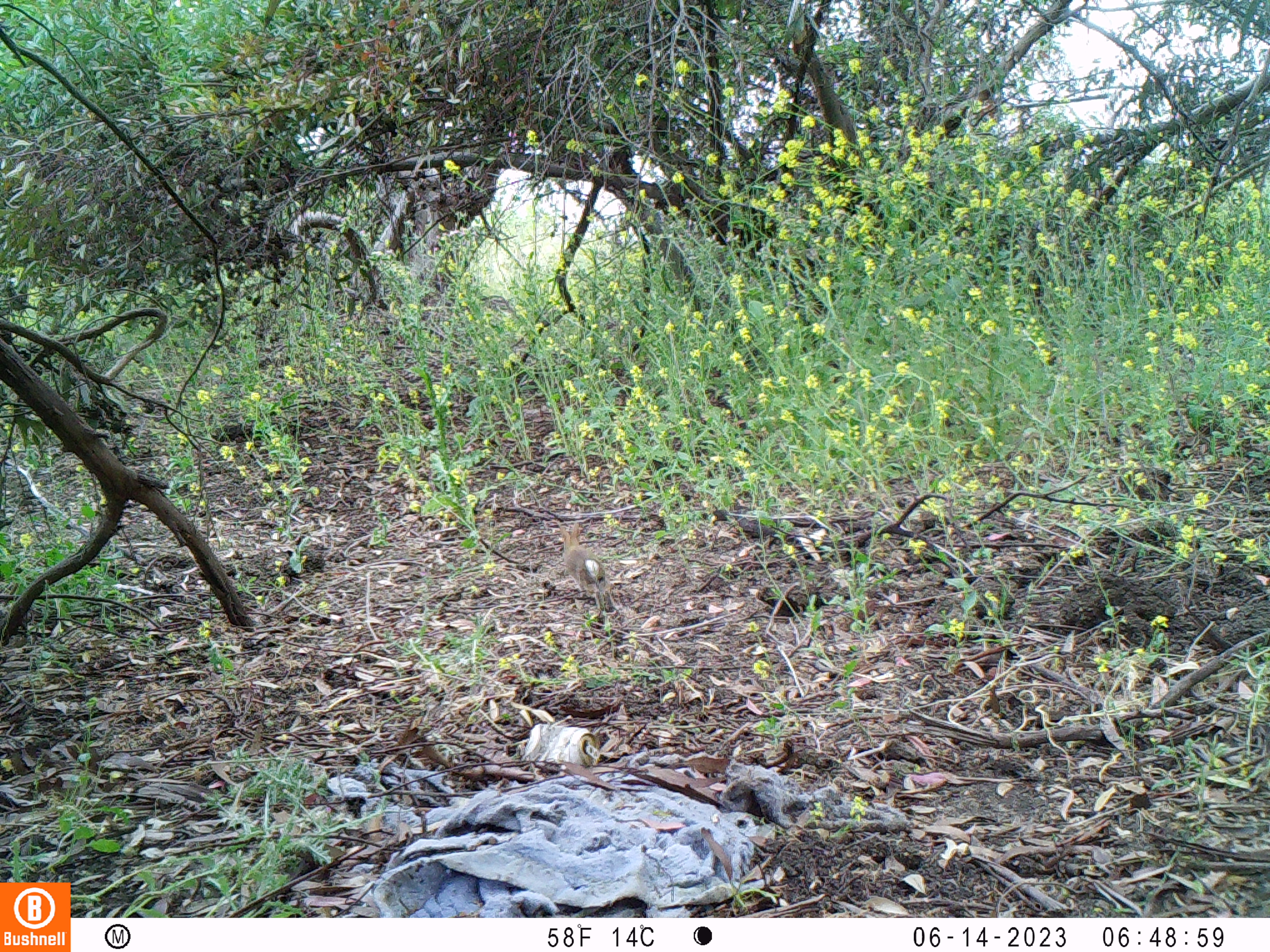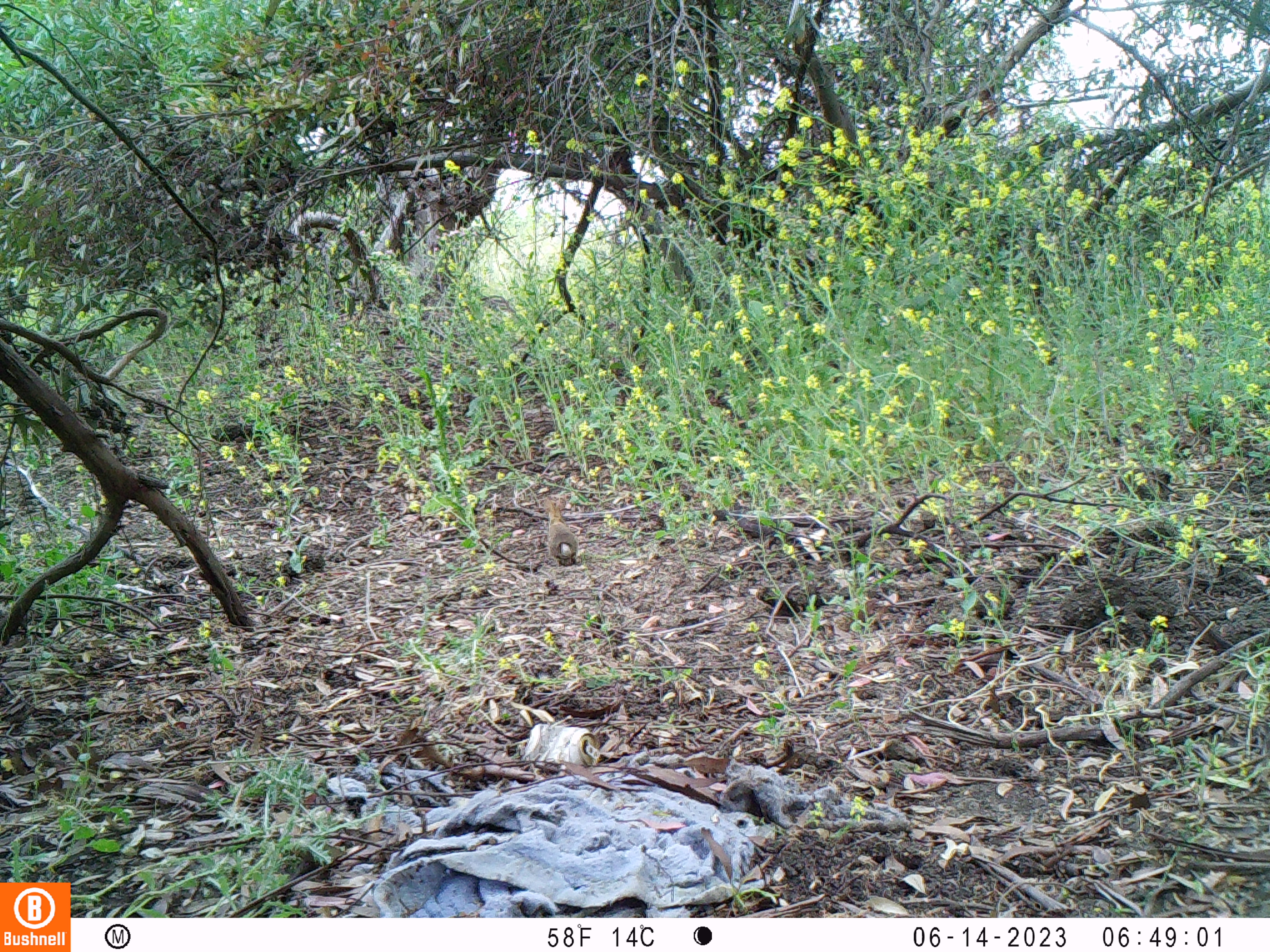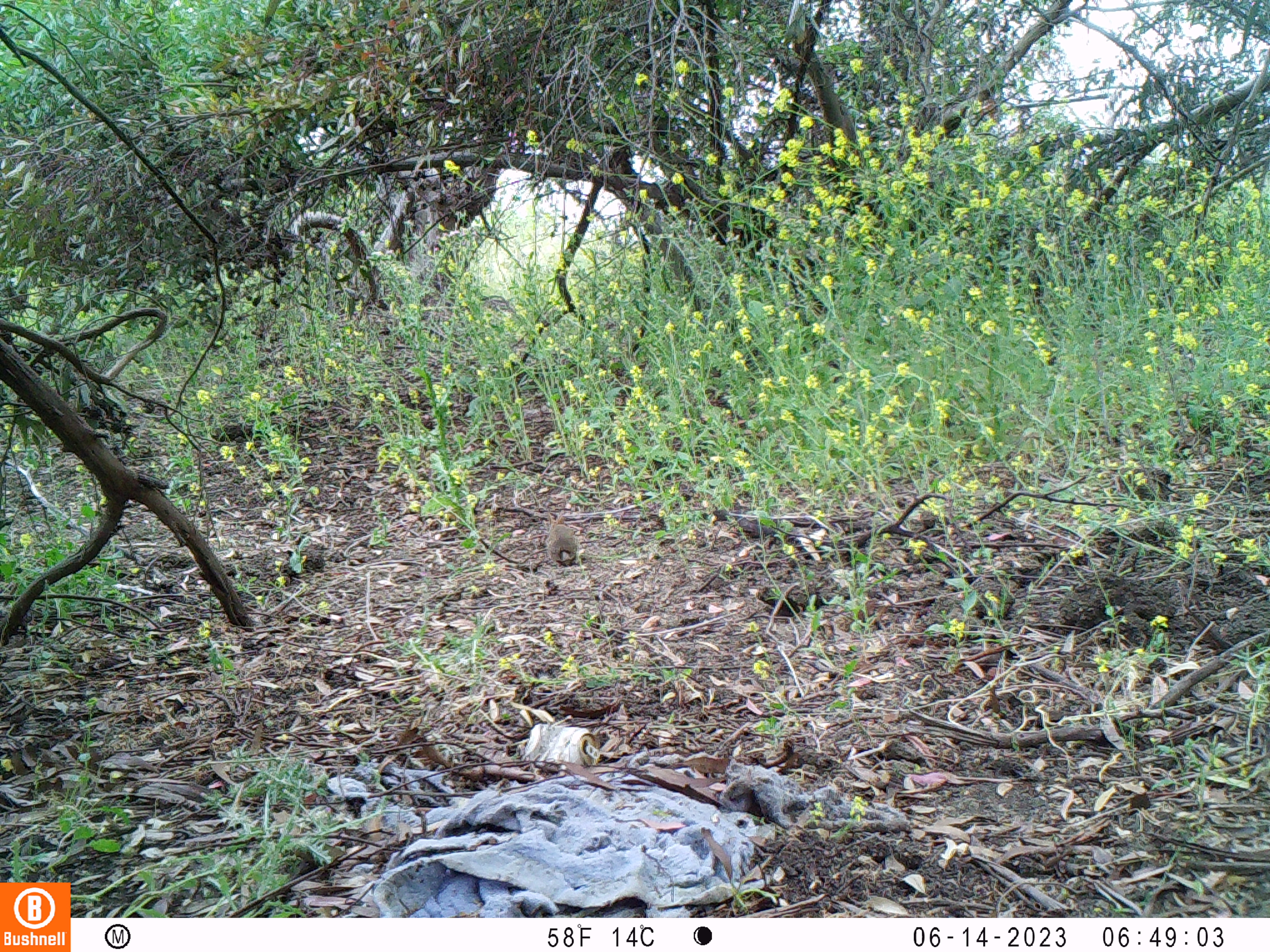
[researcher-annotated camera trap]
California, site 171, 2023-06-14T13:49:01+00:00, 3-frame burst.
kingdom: Animalia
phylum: Chordata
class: Mammalia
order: Lagomorpha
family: Leporidae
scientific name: Leporidae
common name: rabbit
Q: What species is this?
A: Rabbit (Leporidae).